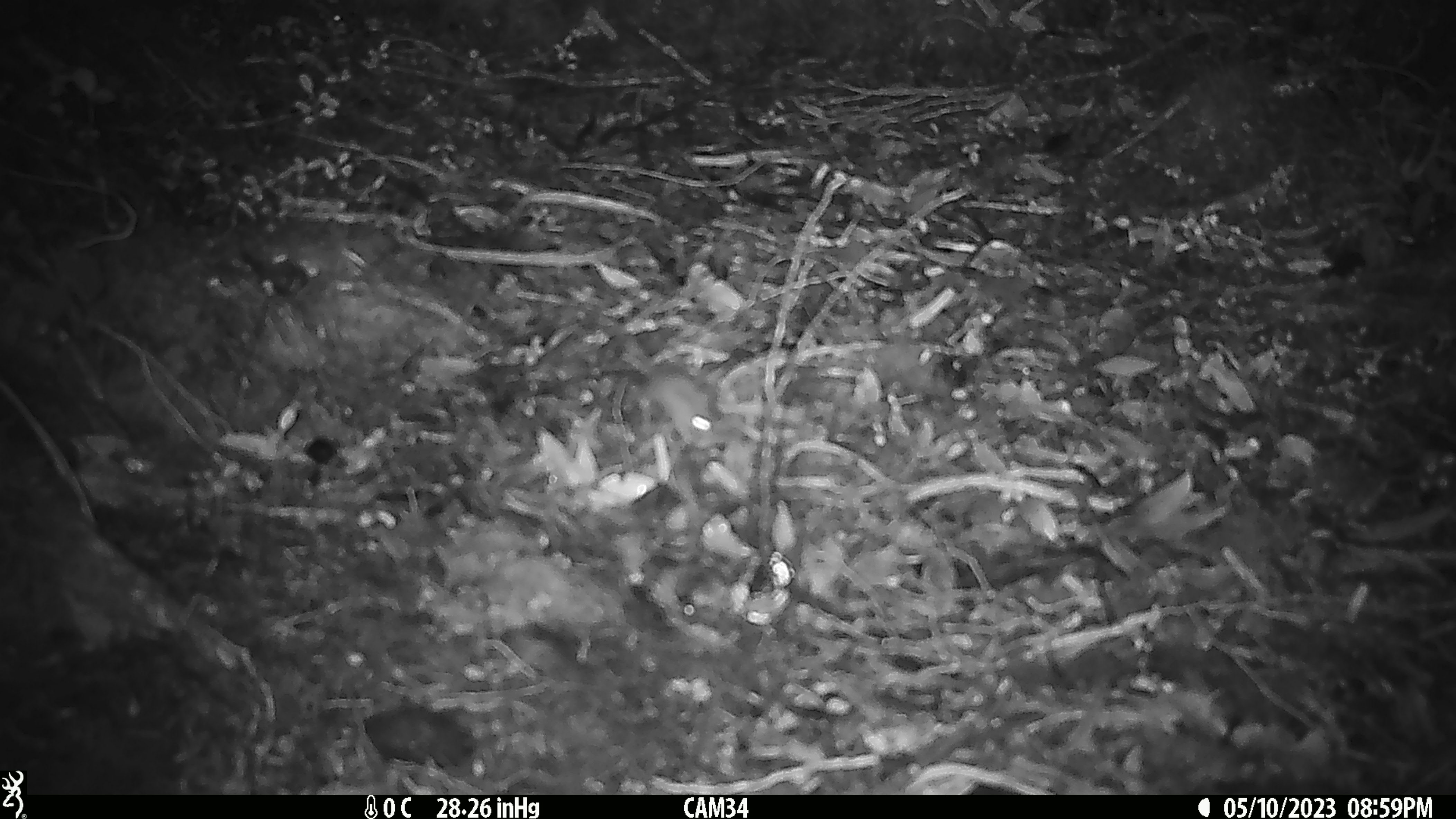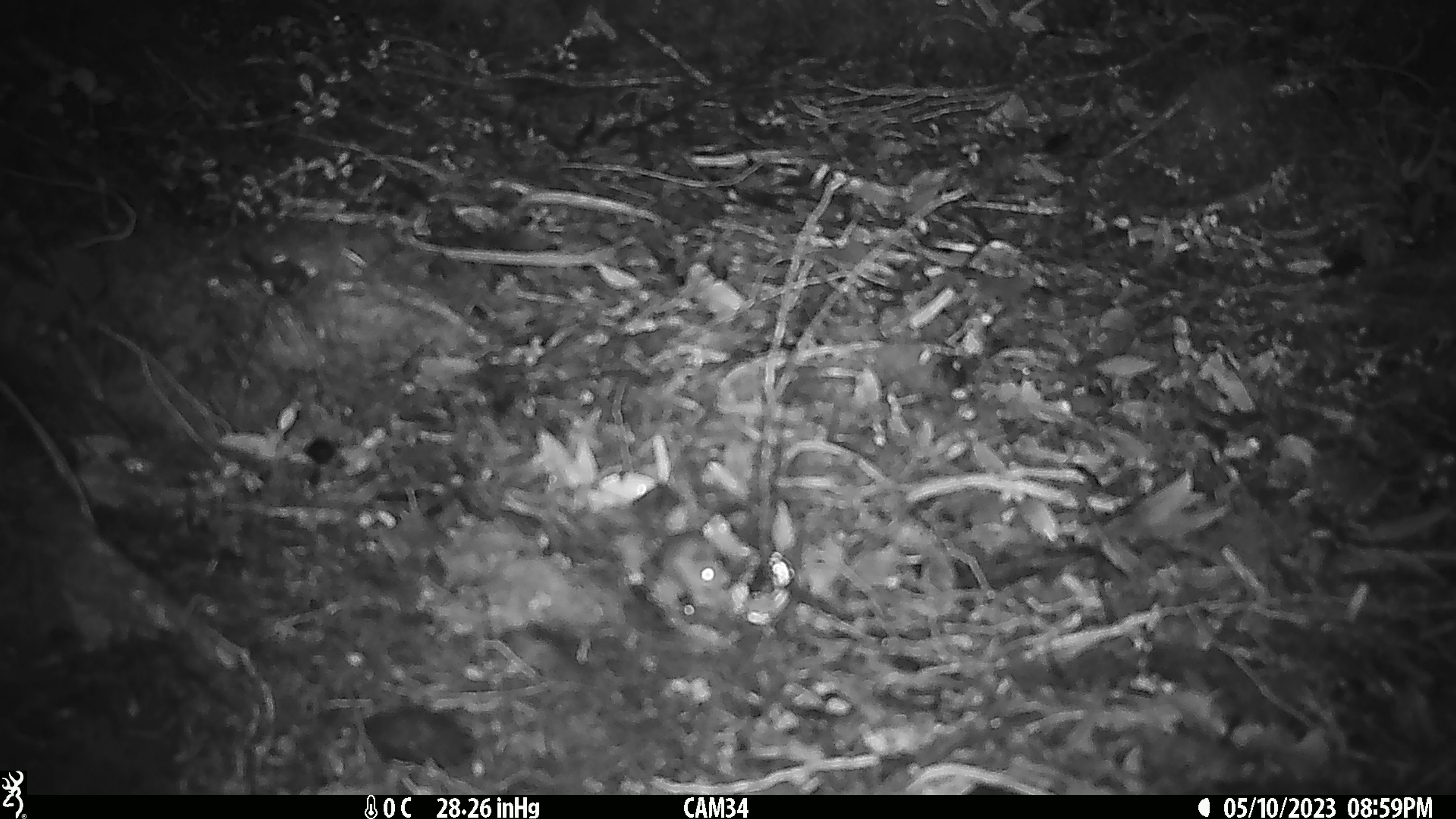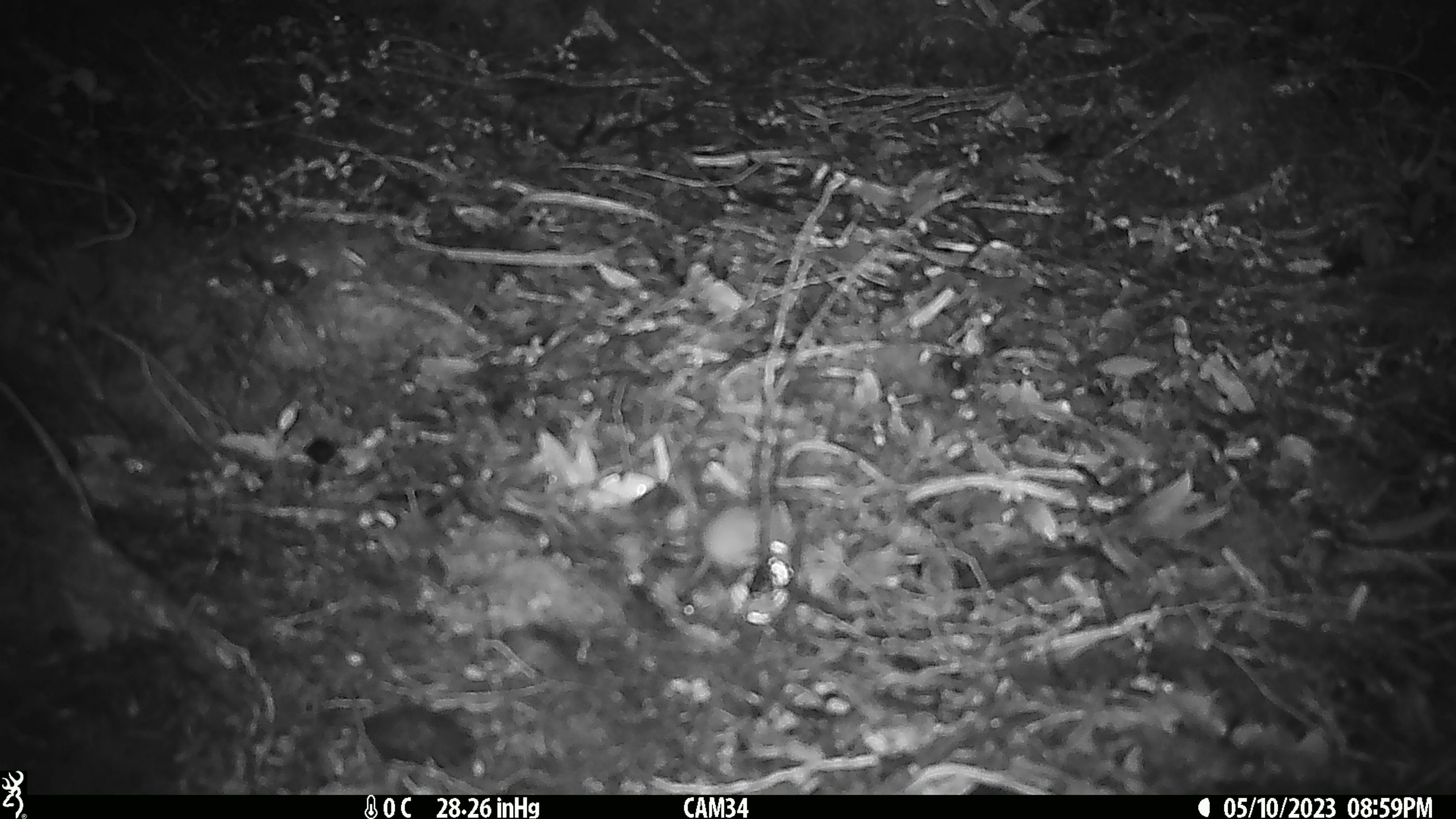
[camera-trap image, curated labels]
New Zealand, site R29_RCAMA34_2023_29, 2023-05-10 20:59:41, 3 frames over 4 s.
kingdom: Animalia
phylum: Chordata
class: Mammalia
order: Rodentia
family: Muridae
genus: Mus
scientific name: Mus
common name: mouse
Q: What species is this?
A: Mouse (Mus).